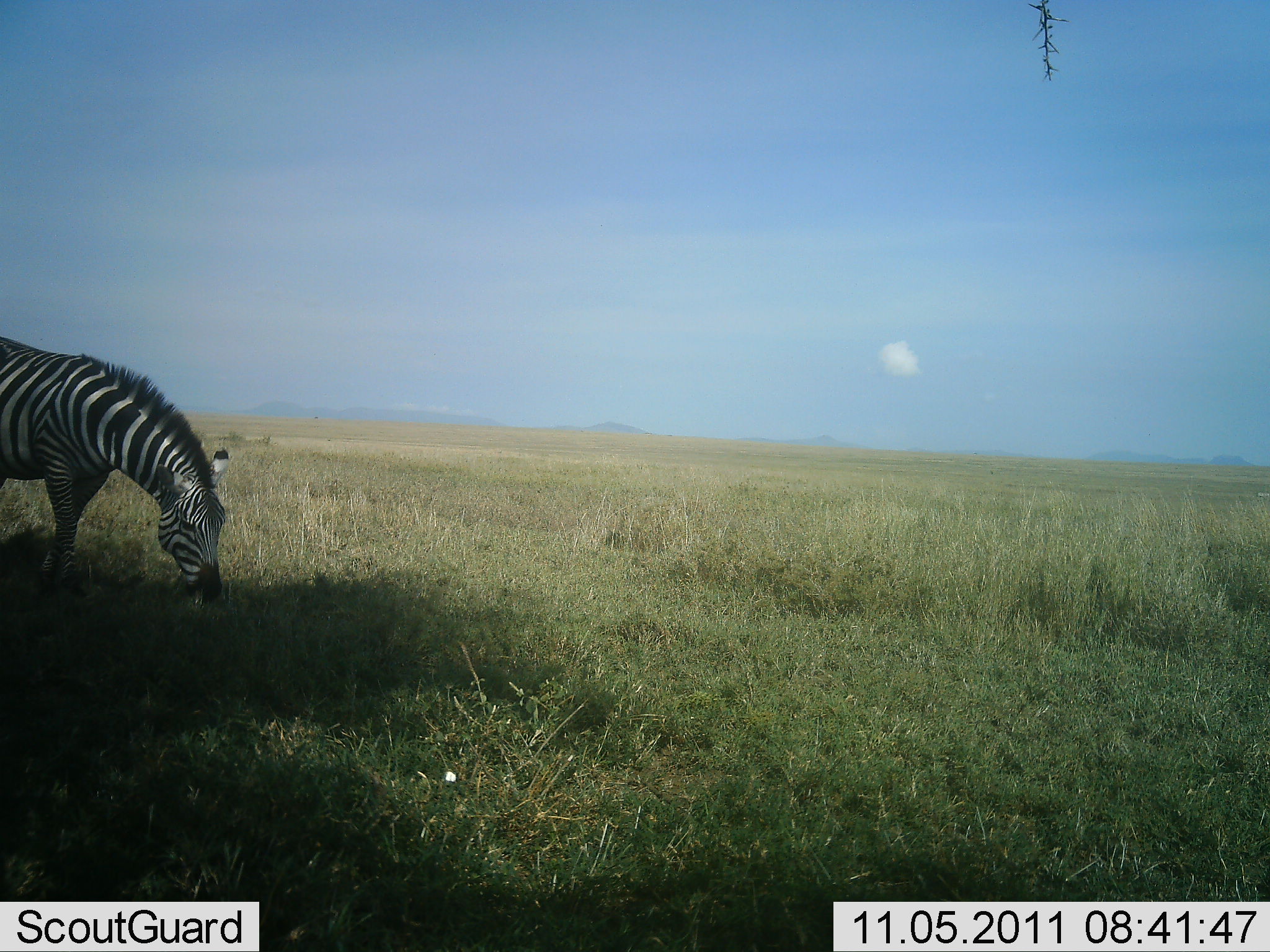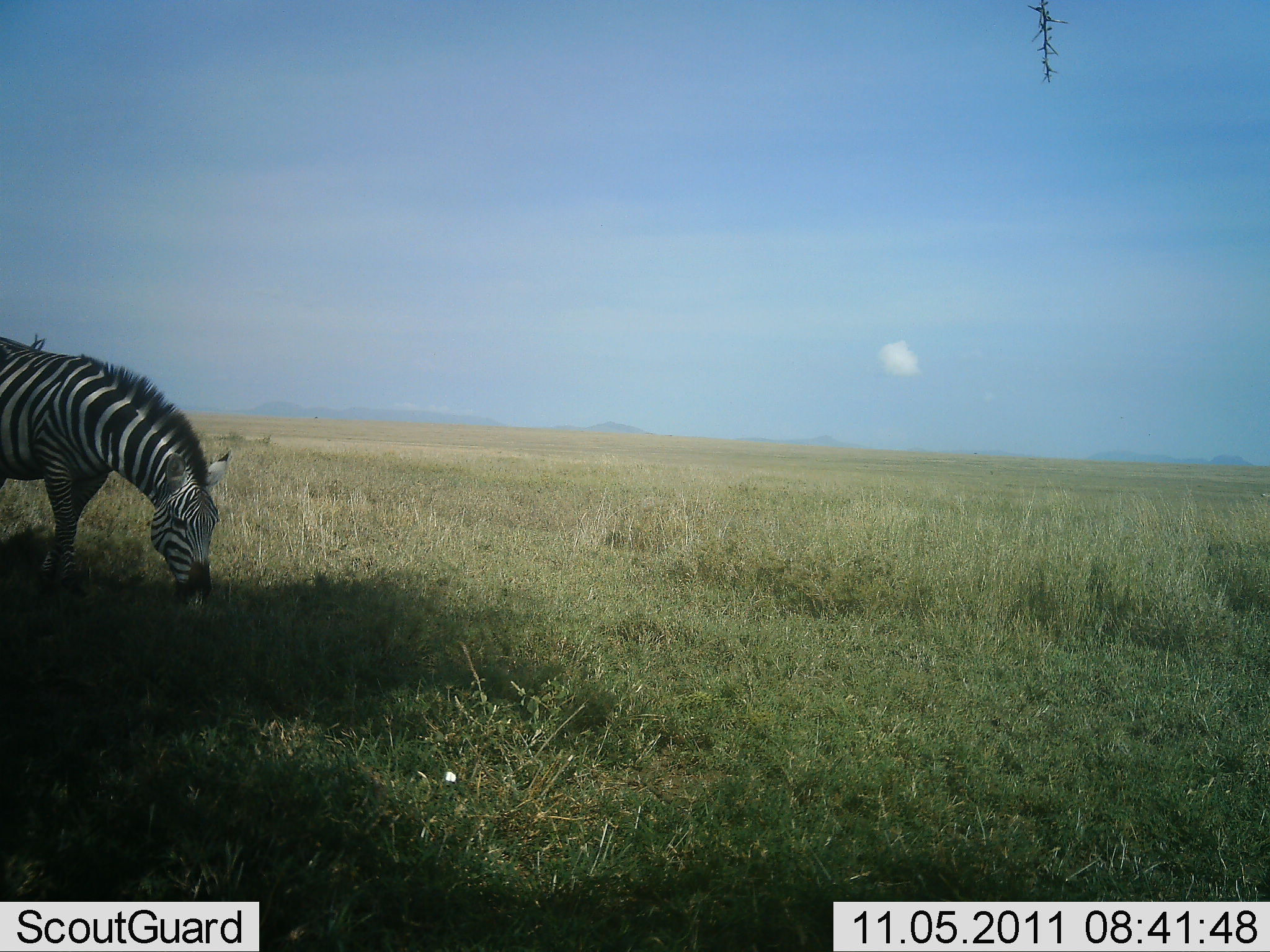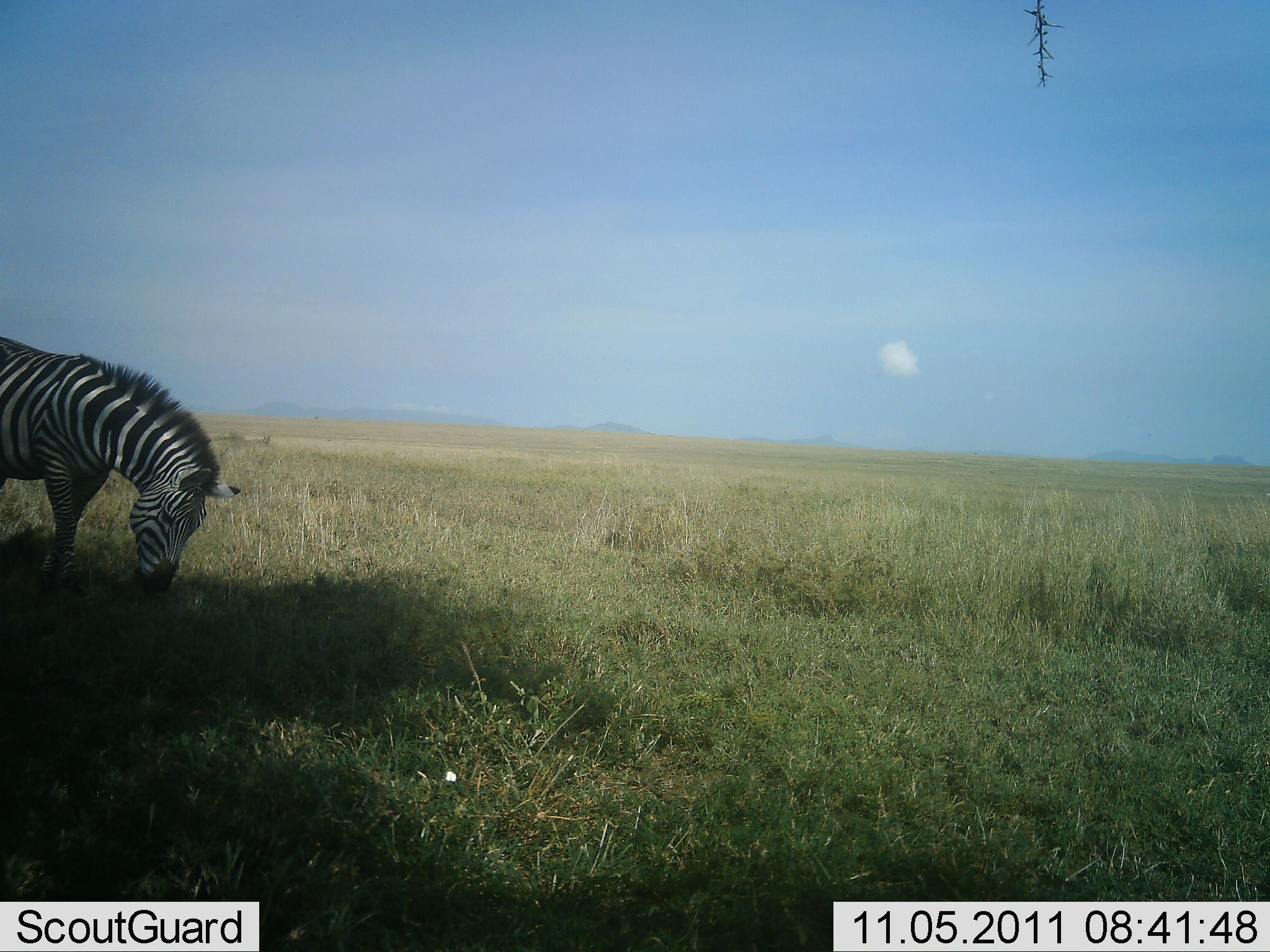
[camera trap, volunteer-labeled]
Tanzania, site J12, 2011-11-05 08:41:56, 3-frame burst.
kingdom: Animalia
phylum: Chordata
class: Mammalia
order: Perissodactyla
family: Equidae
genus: Equus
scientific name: Equus quagga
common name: plains zebra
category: zebra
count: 1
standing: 17%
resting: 0%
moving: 0%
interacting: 0%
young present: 0%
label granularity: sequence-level